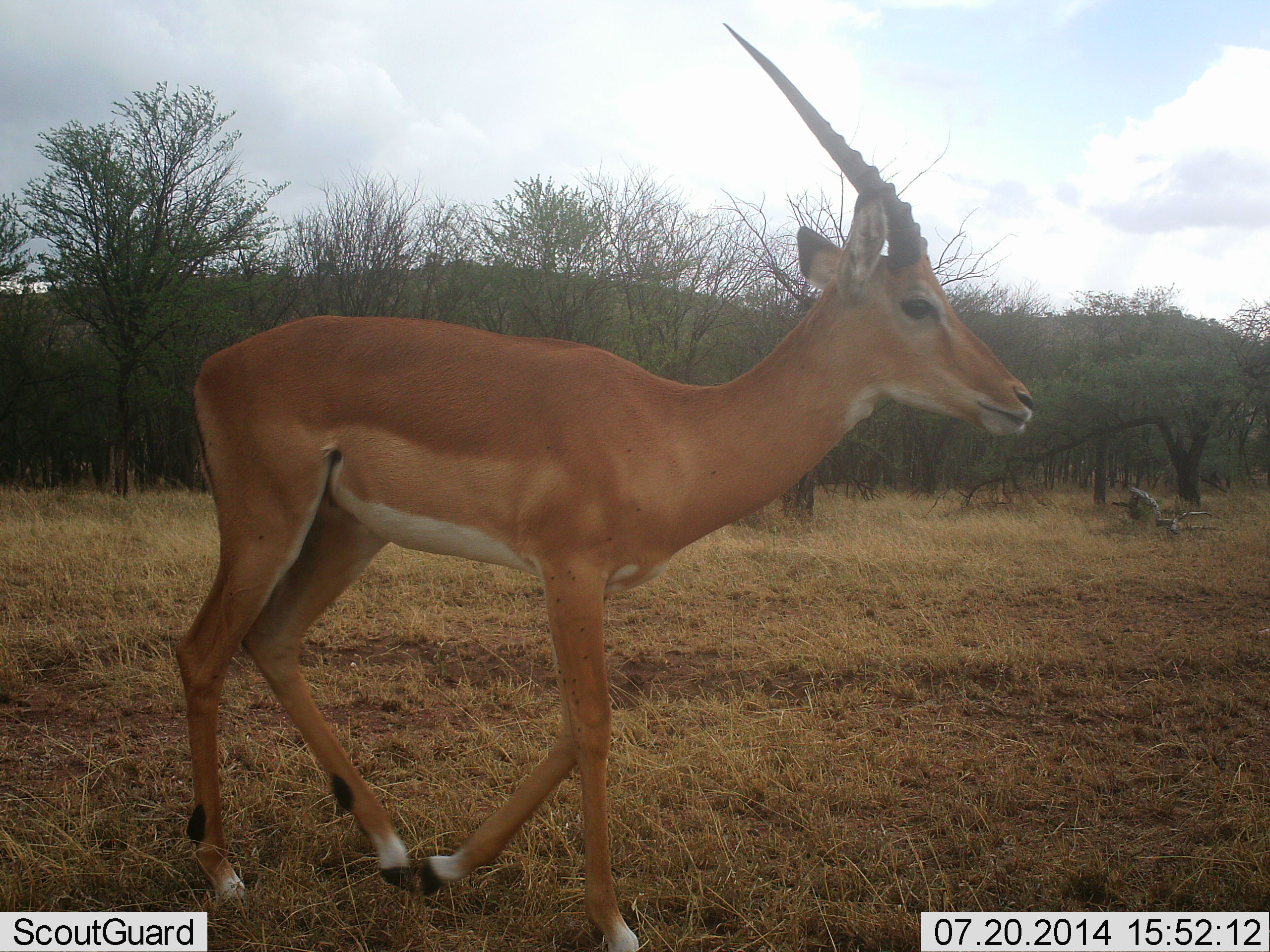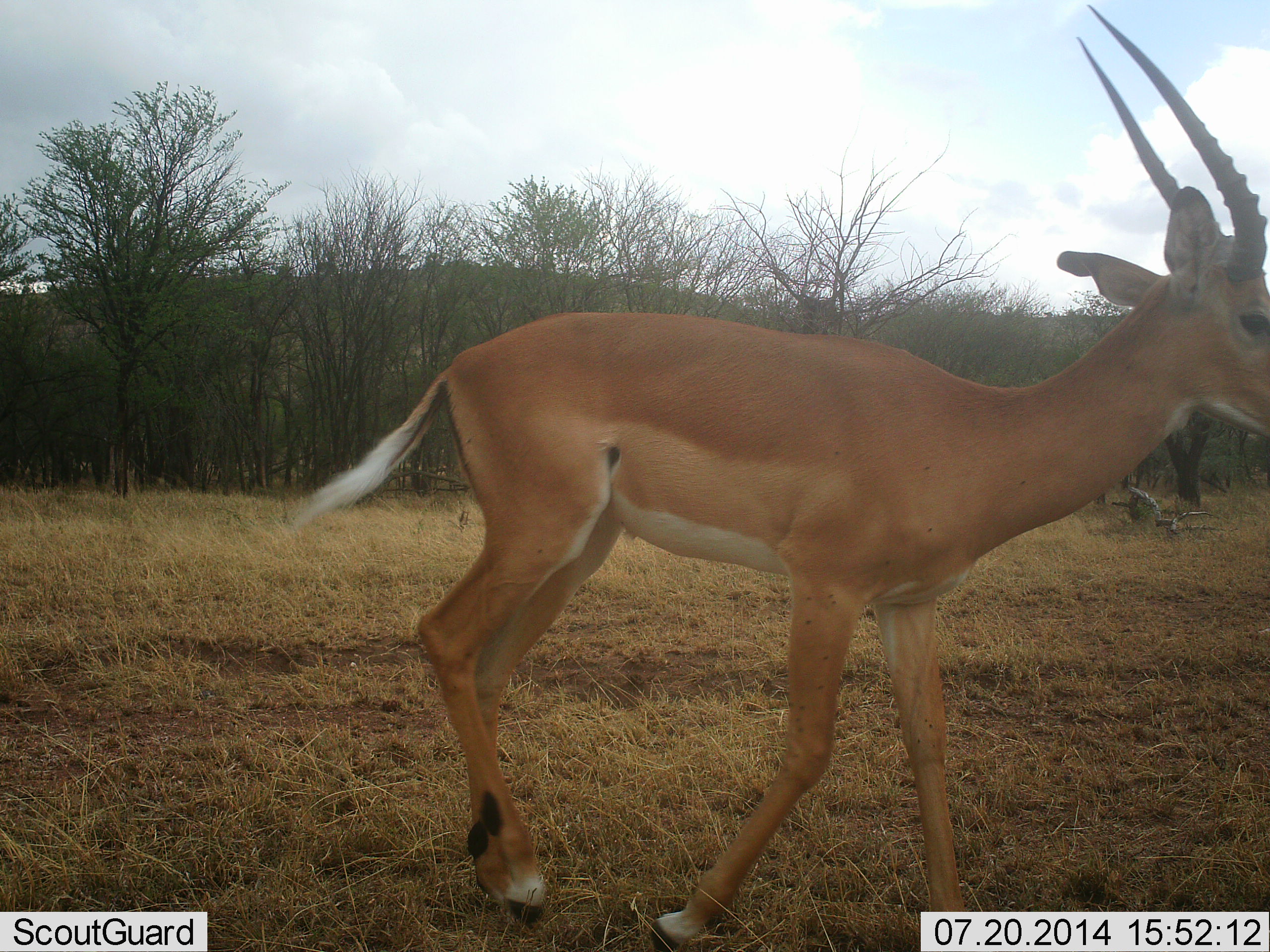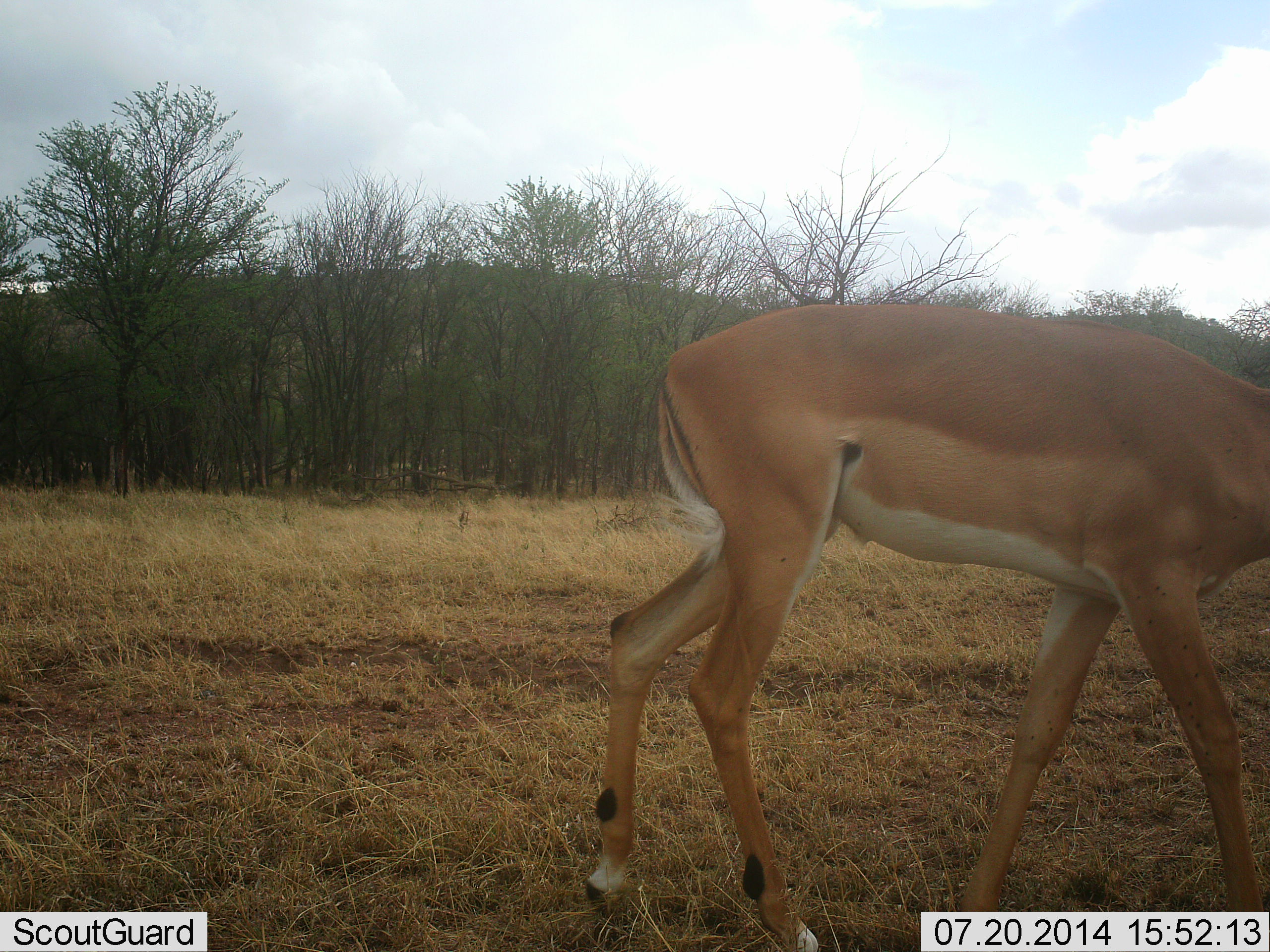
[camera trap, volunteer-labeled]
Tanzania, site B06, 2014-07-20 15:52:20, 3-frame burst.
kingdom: Animalia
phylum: Chordata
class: Mammalia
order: Artiodactyla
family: Bovidae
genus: Aepyceros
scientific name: Aepyceros melampus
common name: impala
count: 1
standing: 0%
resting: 0%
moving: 100%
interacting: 0%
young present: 0%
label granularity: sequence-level